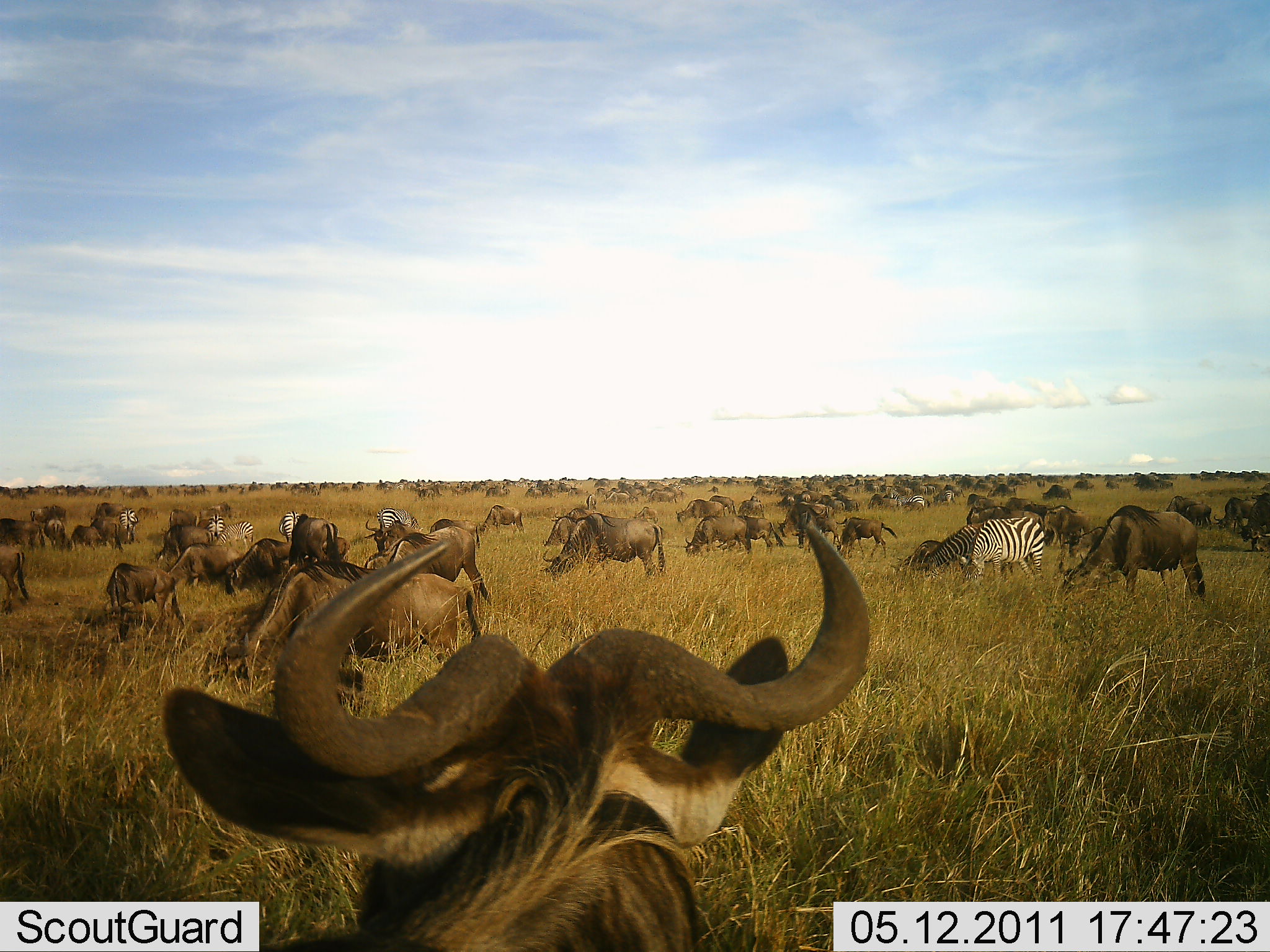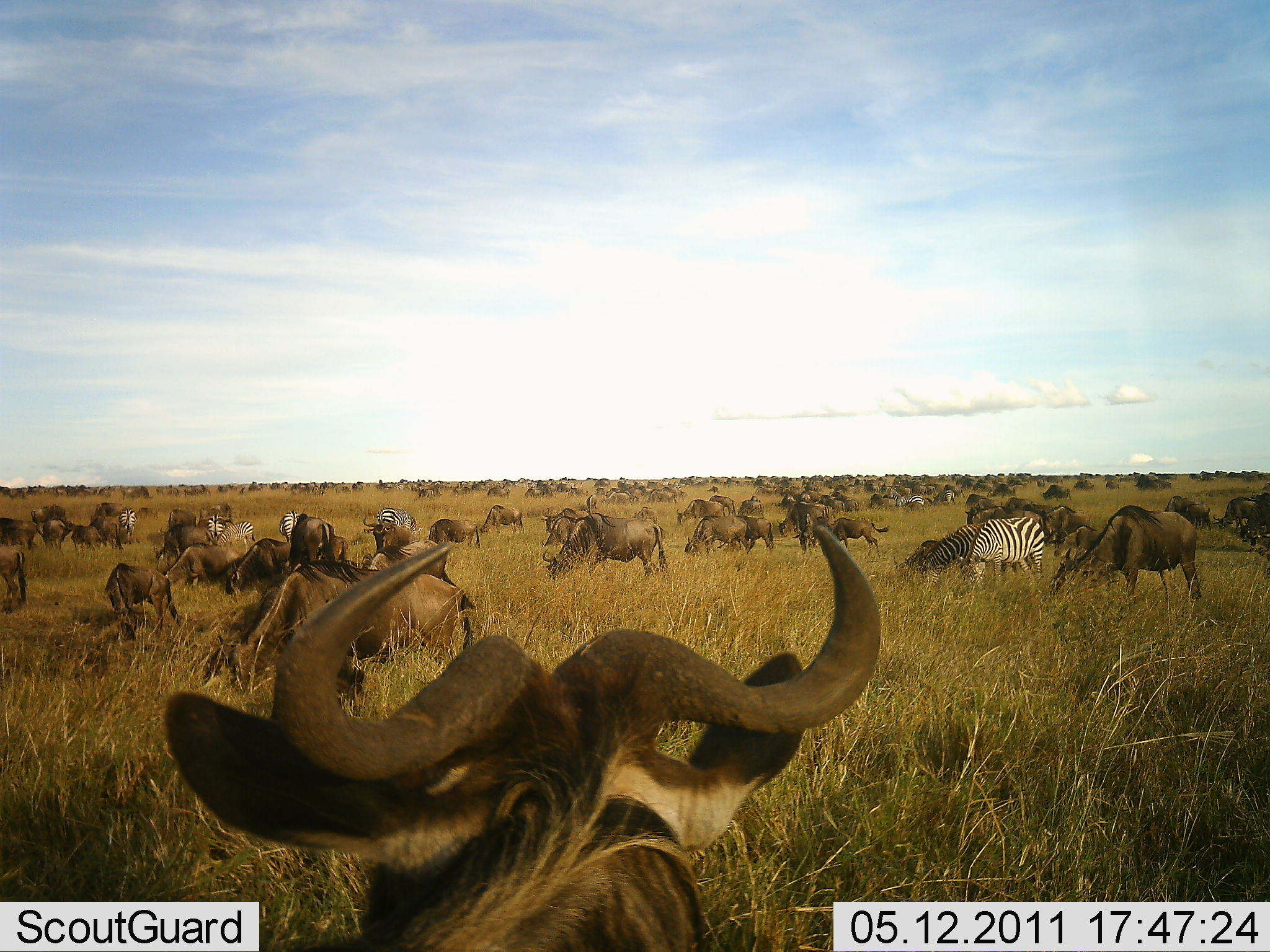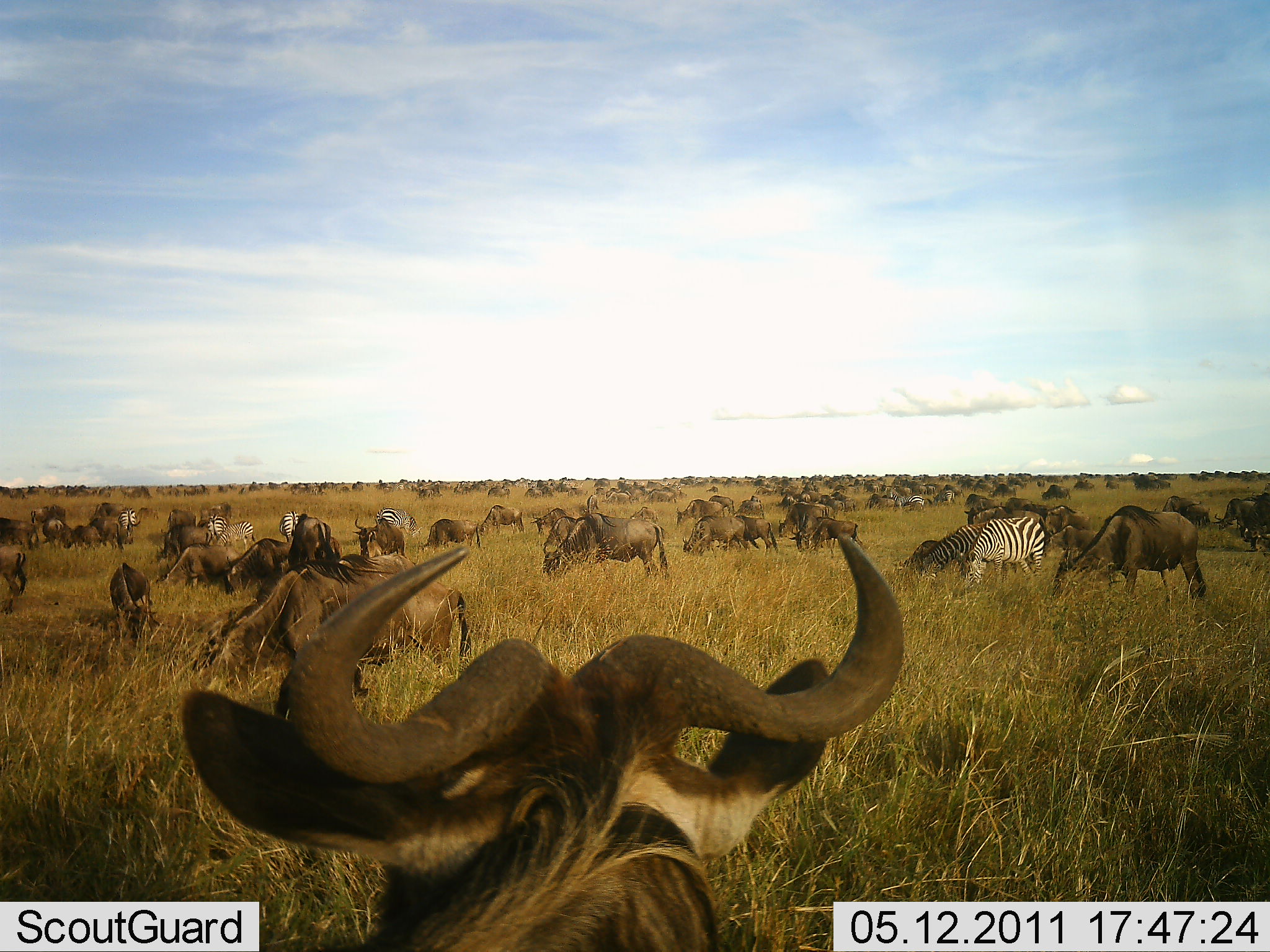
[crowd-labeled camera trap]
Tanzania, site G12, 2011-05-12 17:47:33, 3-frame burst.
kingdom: Animalia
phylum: Chordata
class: Mammalia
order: Artiodactyla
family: Bovidae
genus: Connochaetes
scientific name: Connochaetes taurinus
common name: blue wildebeest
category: wildebeest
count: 51+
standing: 58%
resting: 8%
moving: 17%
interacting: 17%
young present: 17%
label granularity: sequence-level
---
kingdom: Animalia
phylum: Chordata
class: Mammalia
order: Perissodactyla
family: Equidae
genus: Equus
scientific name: Equus quagga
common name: plains zebra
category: zebra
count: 6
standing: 50%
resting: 0%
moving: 17%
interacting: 0%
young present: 0%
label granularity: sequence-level